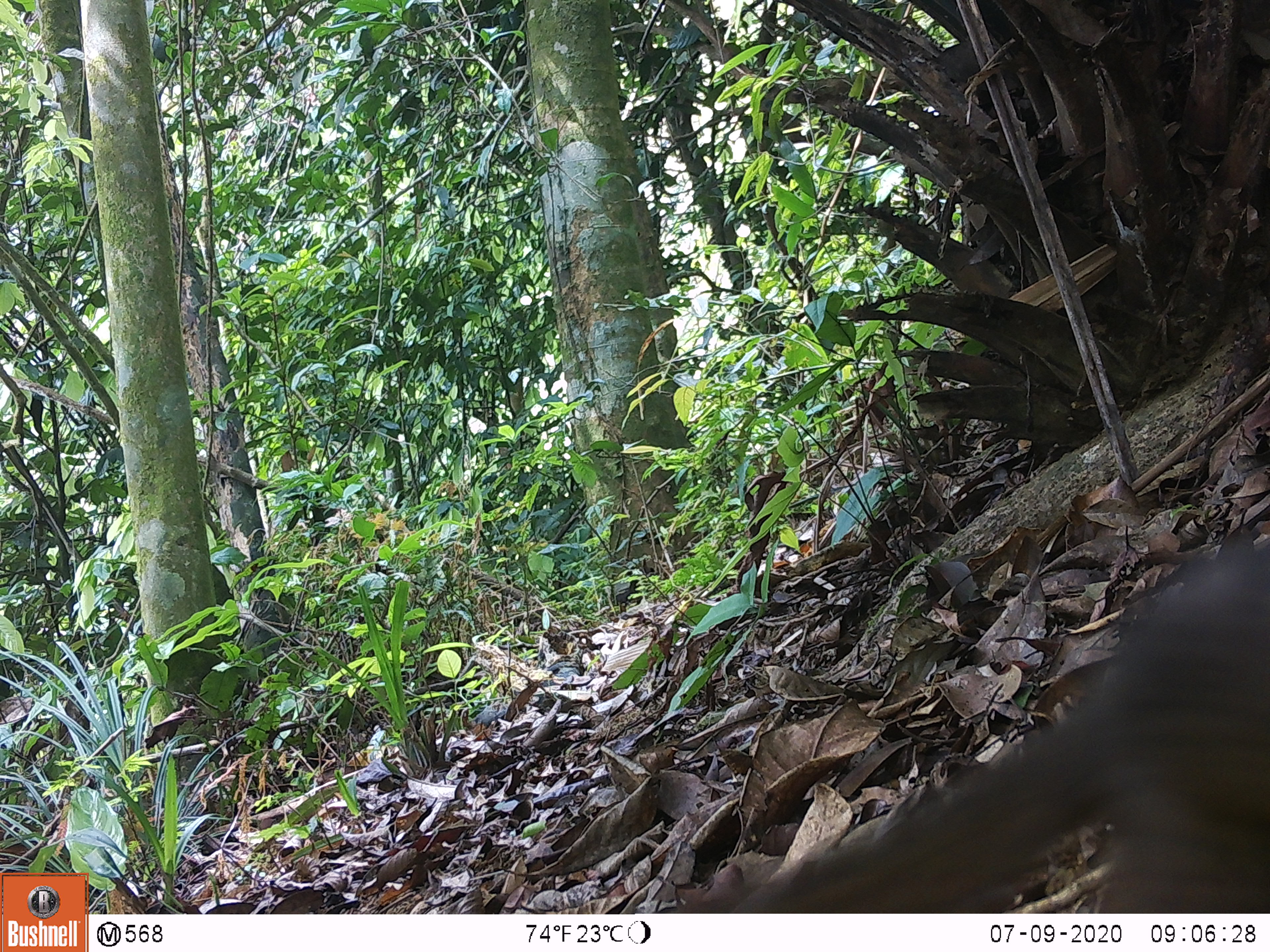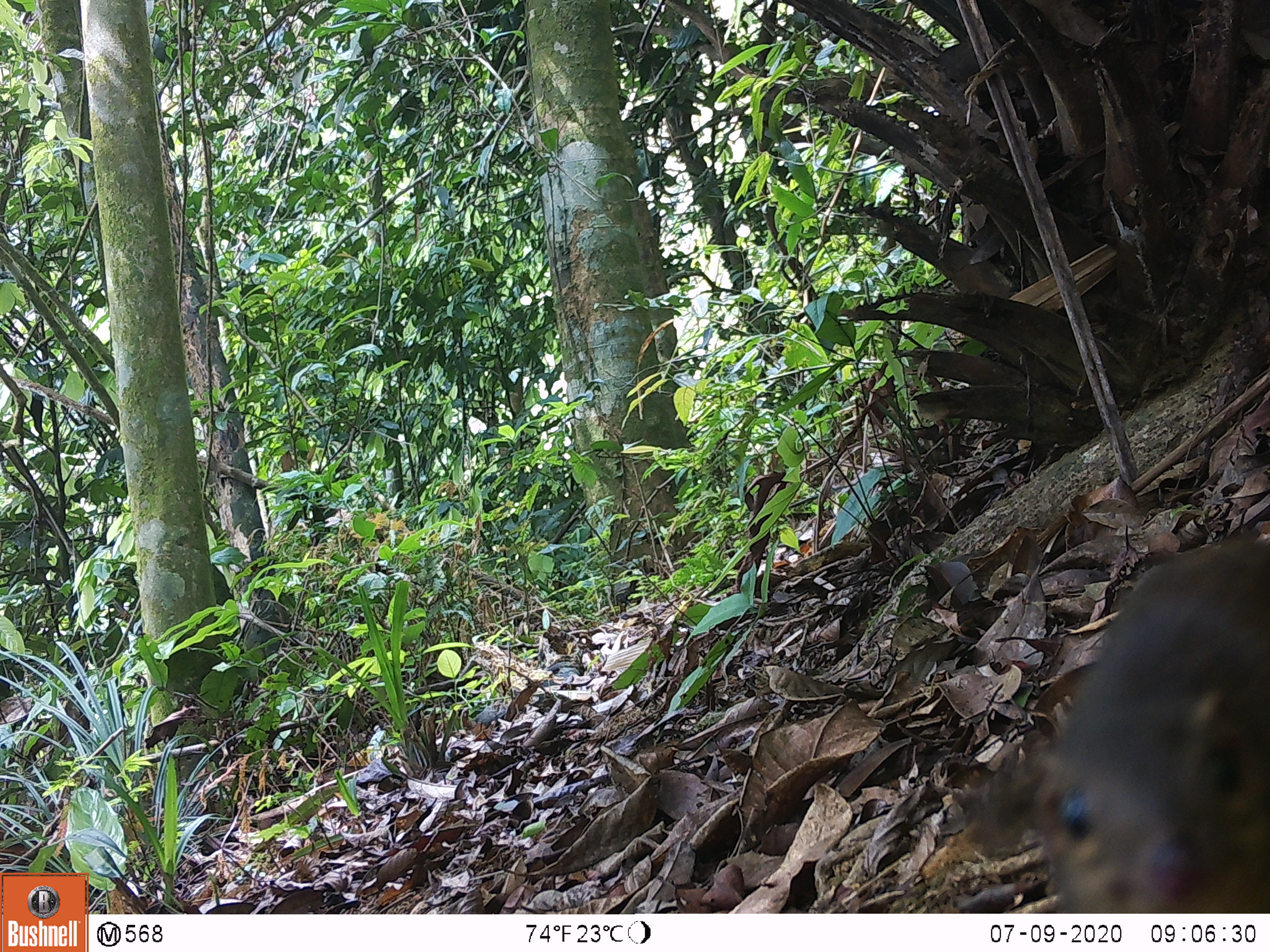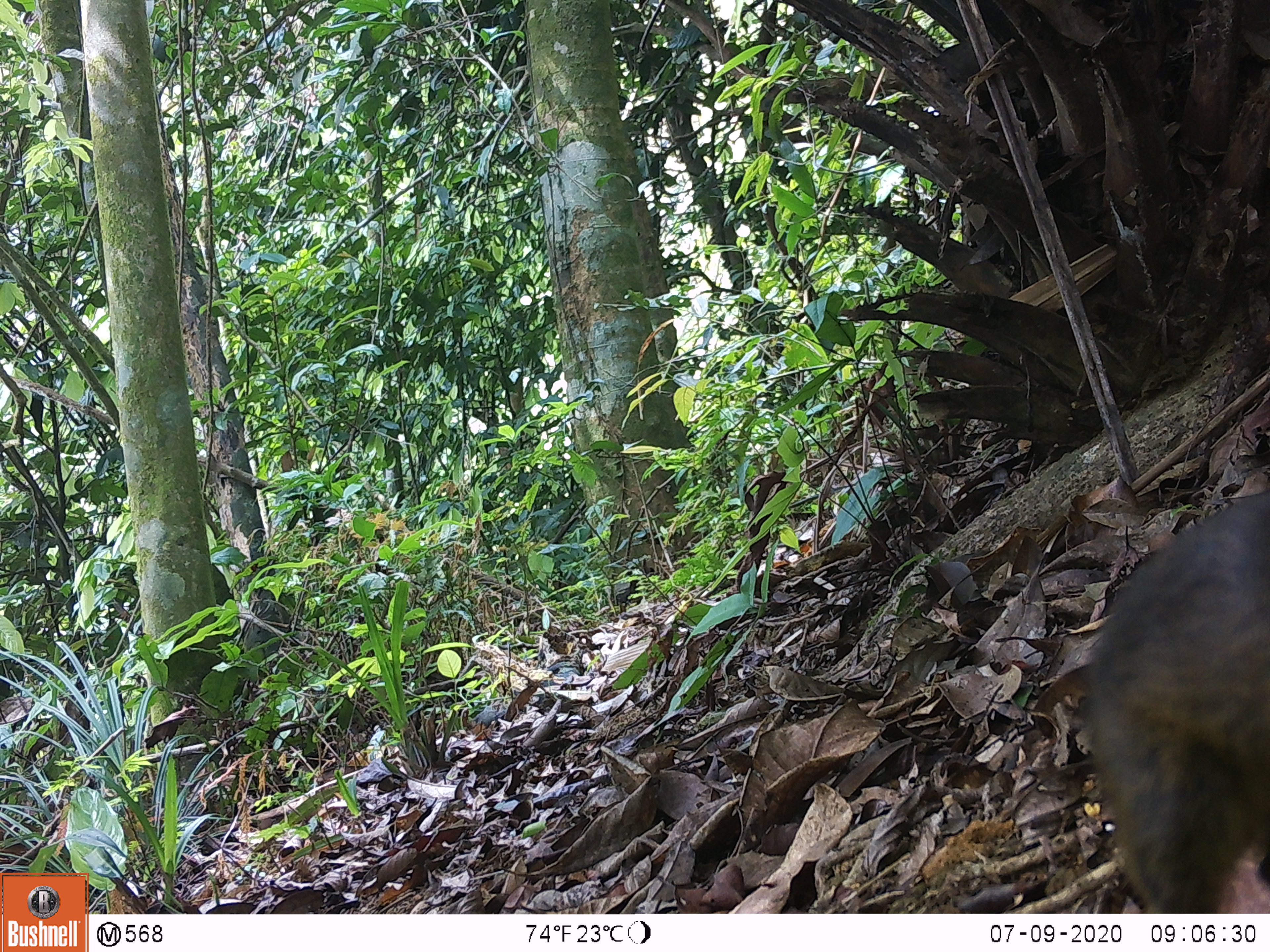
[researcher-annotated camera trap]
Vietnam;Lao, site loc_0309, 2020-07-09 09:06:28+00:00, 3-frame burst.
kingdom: Animalia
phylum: Chordata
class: Mammalia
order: Scandentia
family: Tupaiidae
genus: Tupaia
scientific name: Tupaia belangeri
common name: northern treeshrew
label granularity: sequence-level